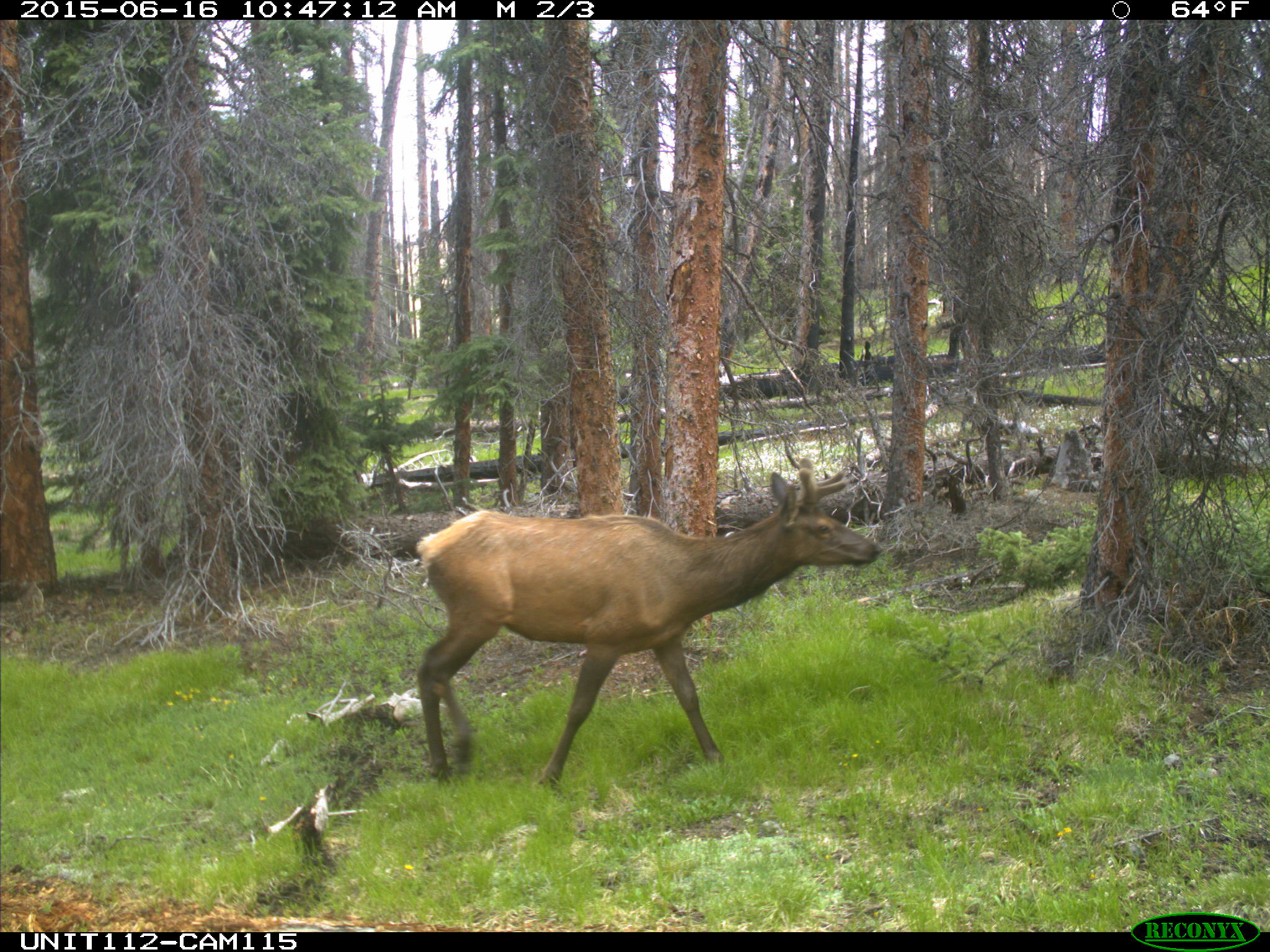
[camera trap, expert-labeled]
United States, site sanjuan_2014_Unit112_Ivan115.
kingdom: Animalia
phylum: Chordata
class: Mammalia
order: Artiodactyla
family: Cervidae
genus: Cervus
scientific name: Cervus elaphus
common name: red deer